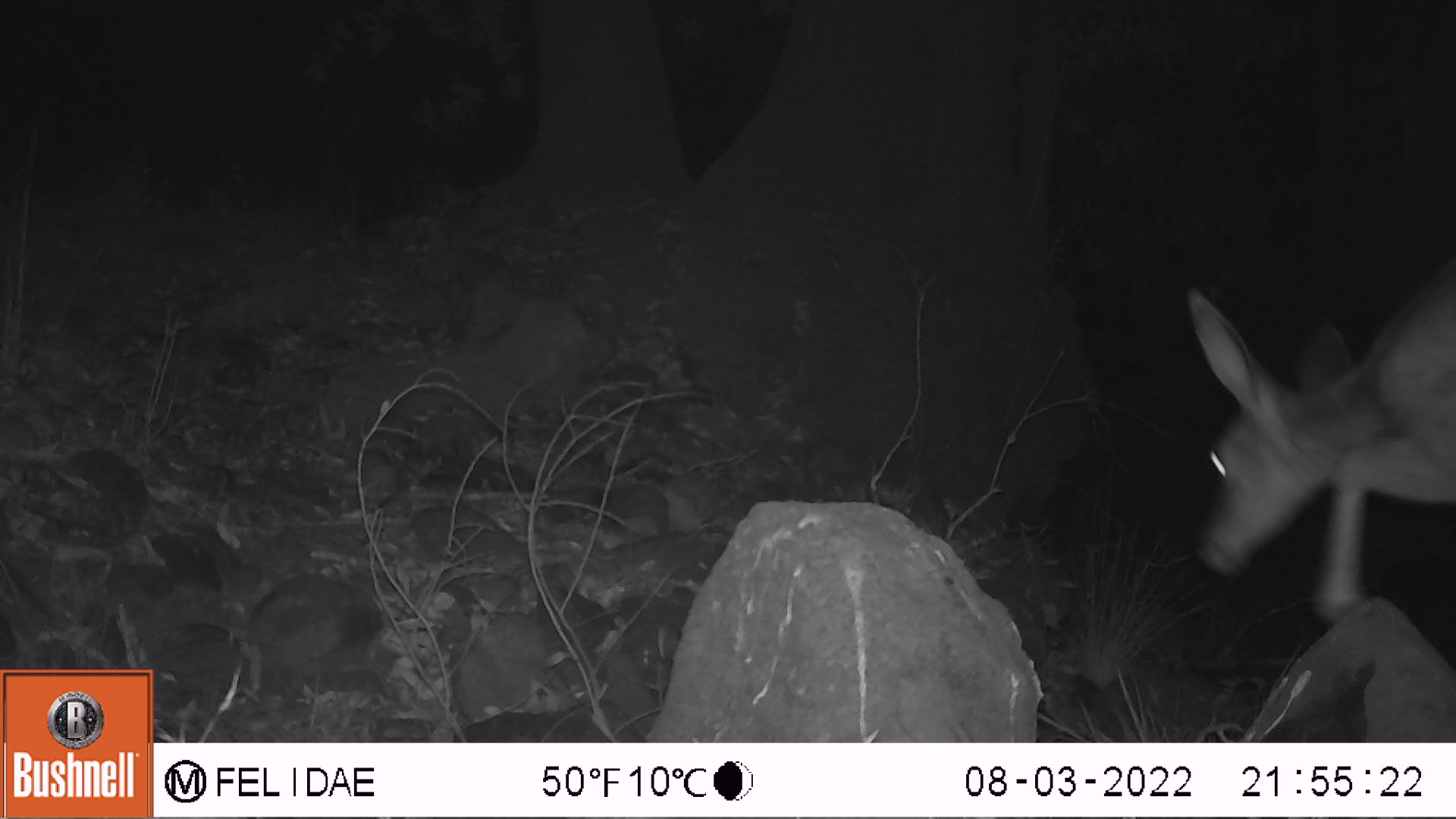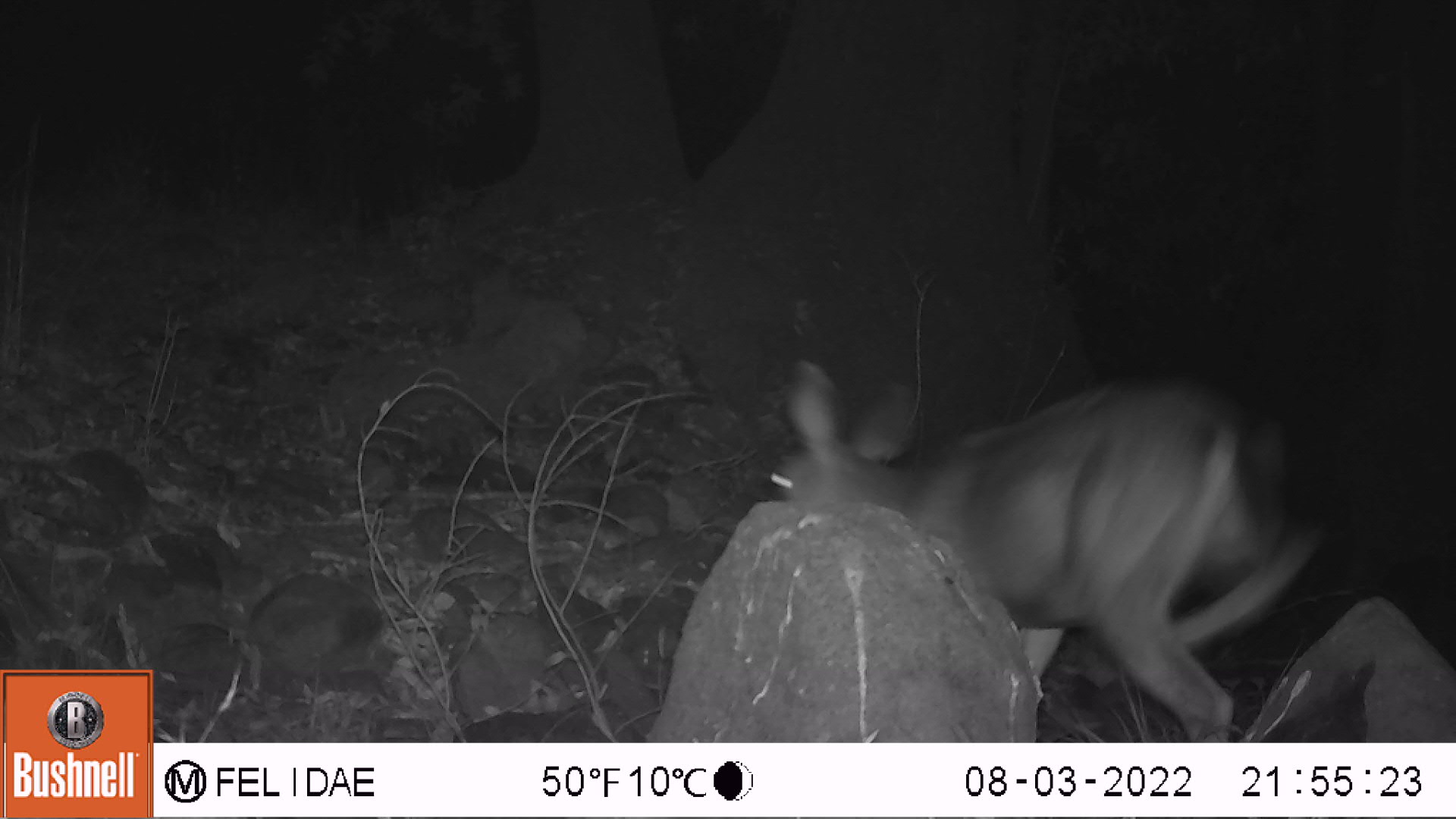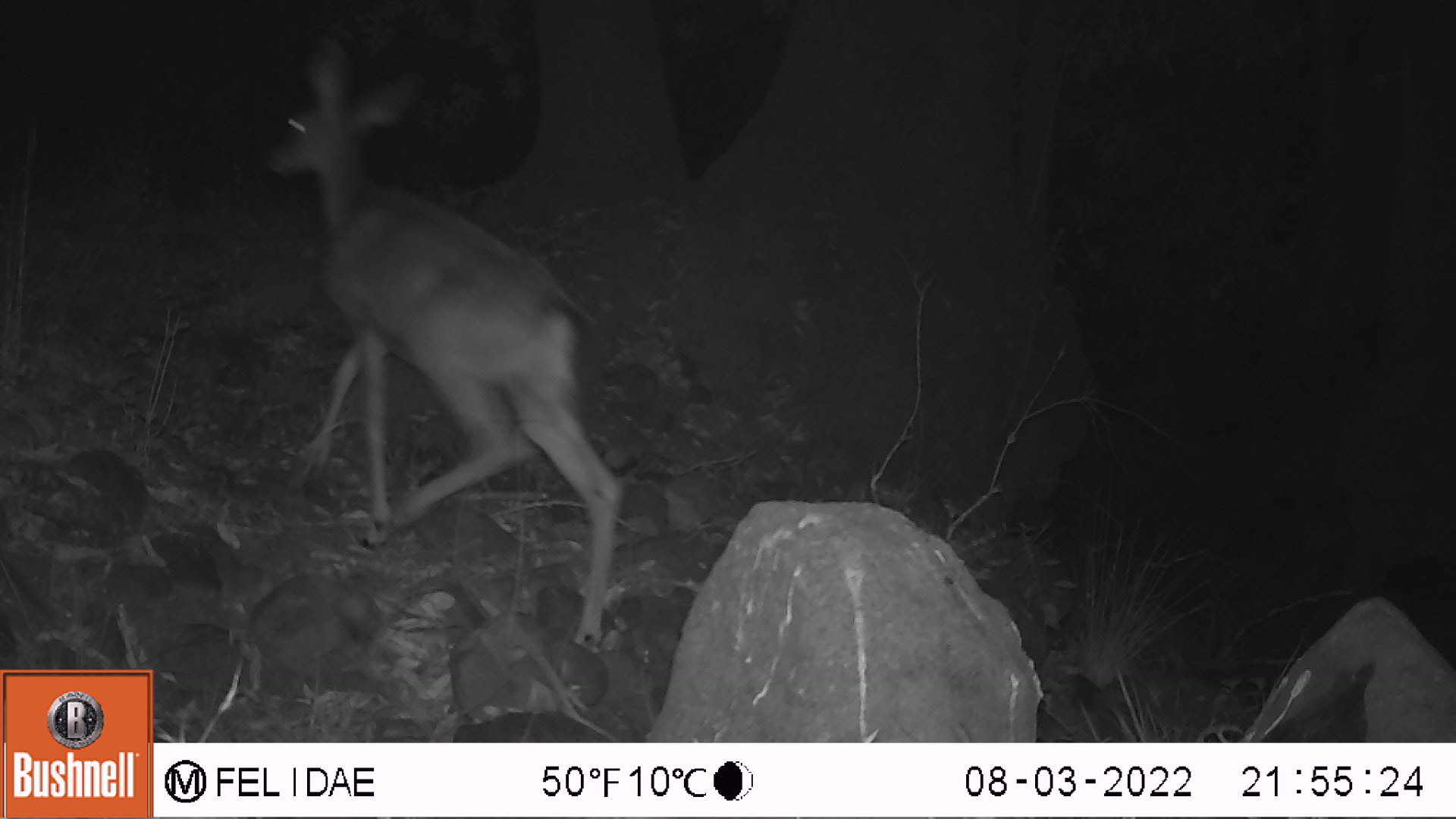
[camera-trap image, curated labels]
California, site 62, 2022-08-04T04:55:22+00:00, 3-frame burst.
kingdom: Animalia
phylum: Chordata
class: Mammalia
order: Artiodactyla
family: Cervidae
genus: Odocoileus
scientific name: Odocoileus hemionus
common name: mule deer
Mule deer (Odocoileus hemionus).